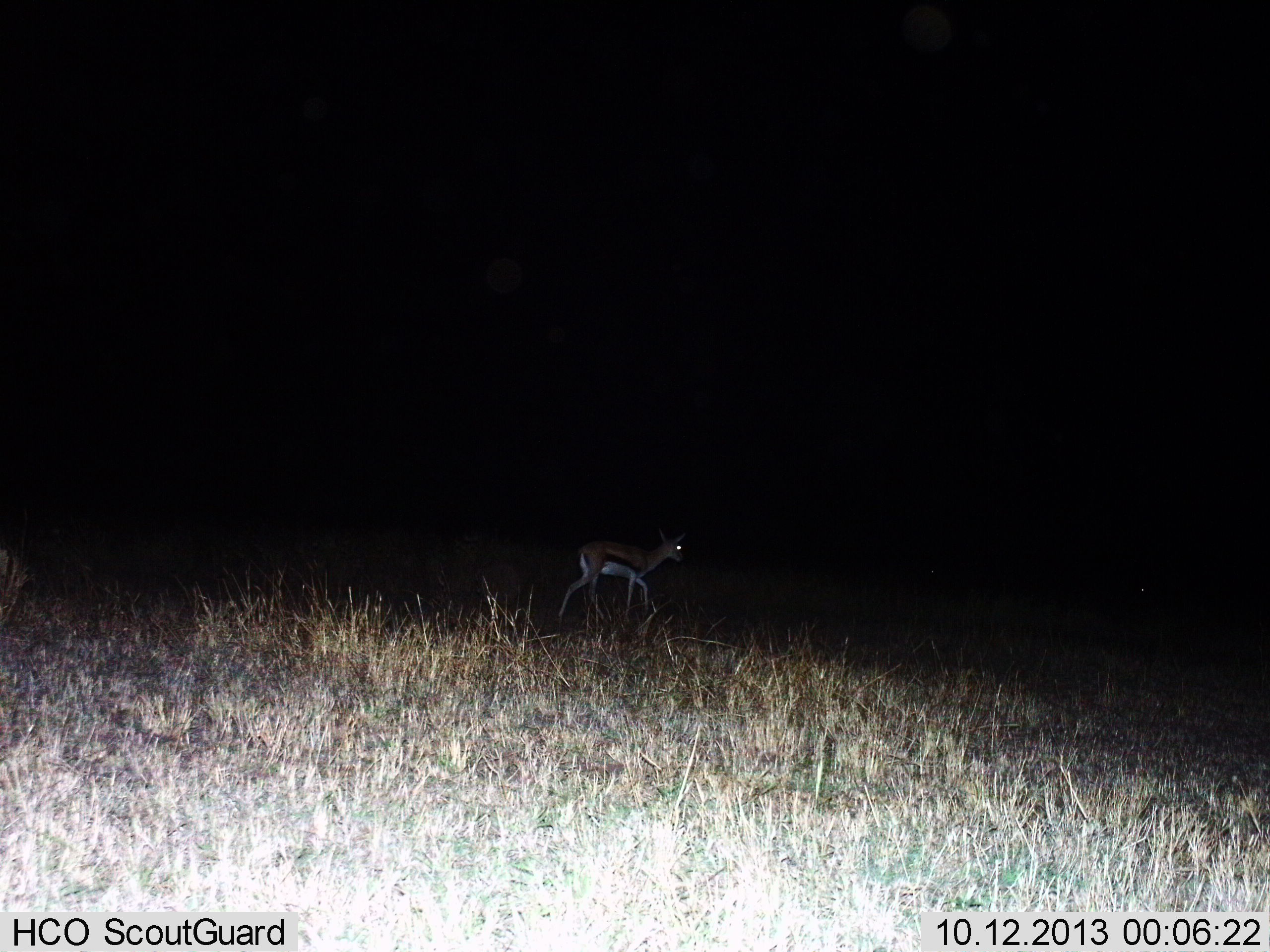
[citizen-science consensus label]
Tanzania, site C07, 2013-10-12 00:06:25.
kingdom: Animalia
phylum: Chordata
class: Mammalia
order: Artiodactyla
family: Bovidae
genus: Eudorcas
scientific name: Eudorcas thomsonii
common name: thomson's gazelle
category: gazellethomsons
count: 1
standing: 12%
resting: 0%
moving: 92%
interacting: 0%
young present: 0%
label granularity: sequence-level